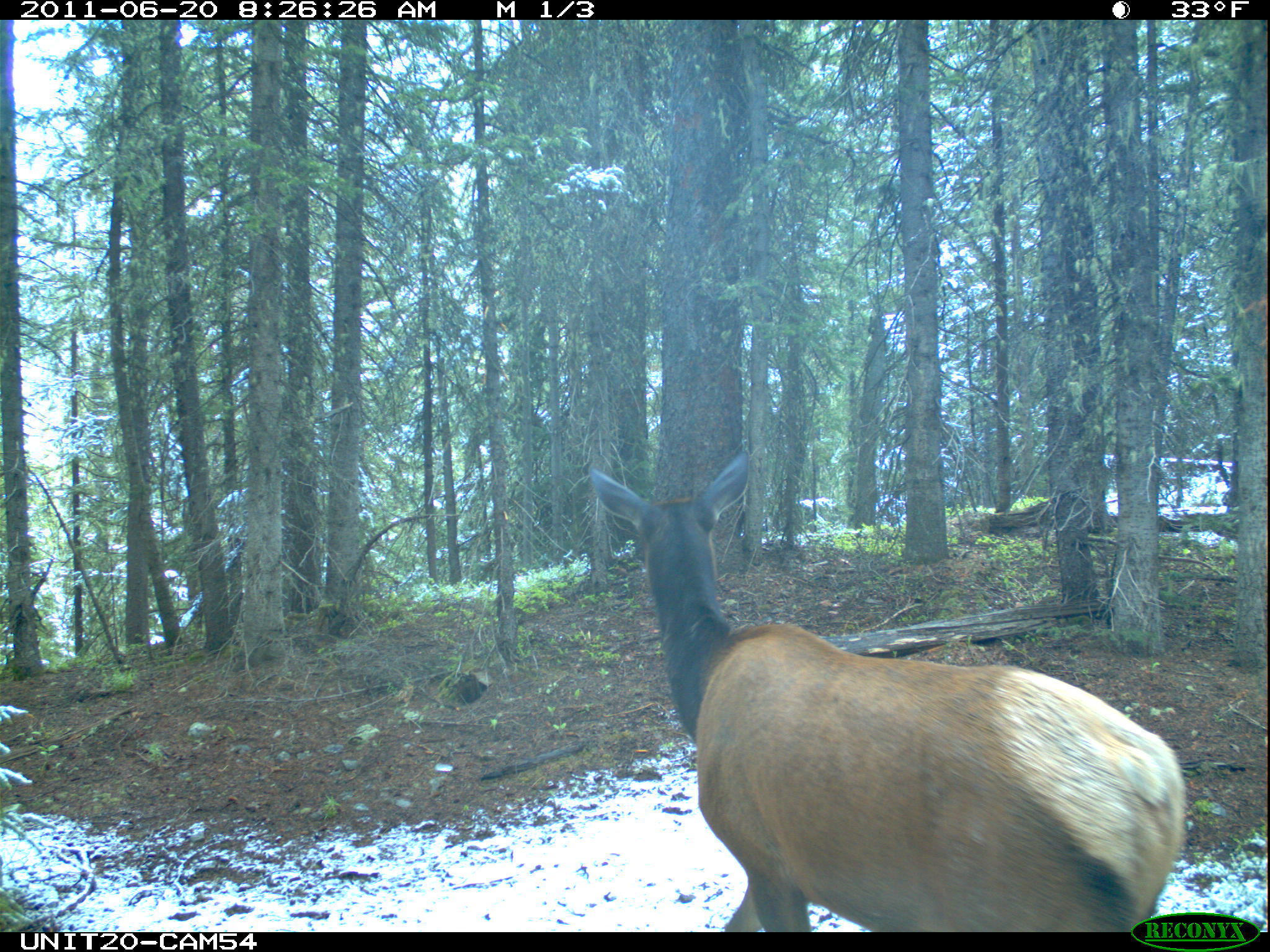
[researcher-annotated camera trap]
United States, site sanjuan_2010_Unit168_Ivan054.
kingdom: Animalia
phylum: Chordata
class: Mammalia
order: Artiodactyla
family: Cervidae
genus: Cervus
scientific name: Cervus elaphus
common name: red deer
Cervus elaphus (red deer).